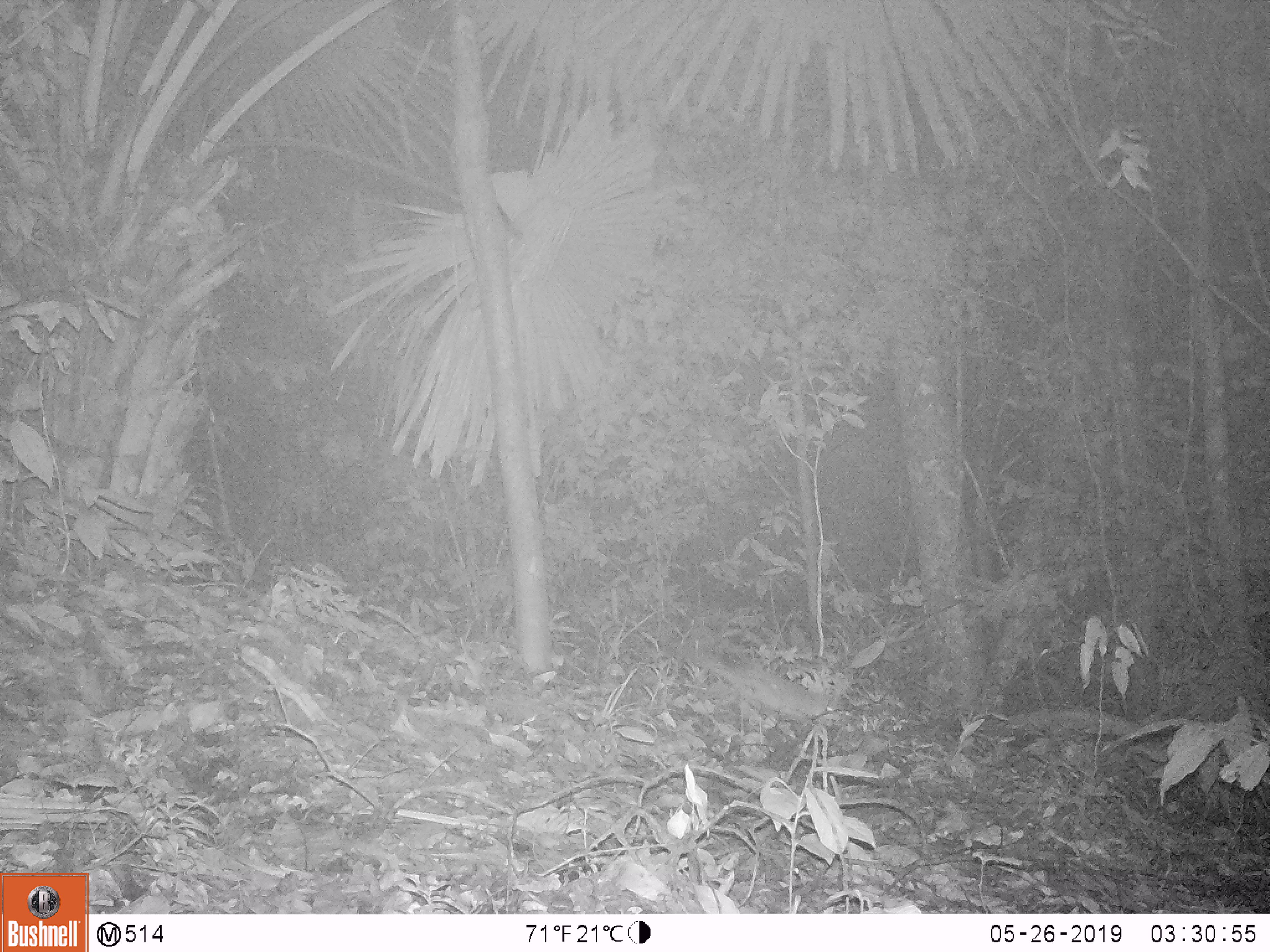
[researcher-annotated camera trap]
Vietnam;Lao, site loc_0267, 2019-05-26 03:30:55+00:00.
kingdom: Animalia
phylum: Chordata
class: Mammalia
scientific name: Mammalia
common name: mammal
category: unidentified small mammal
Unidentified small mammal (mammal) (Mammalia). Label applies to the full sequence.